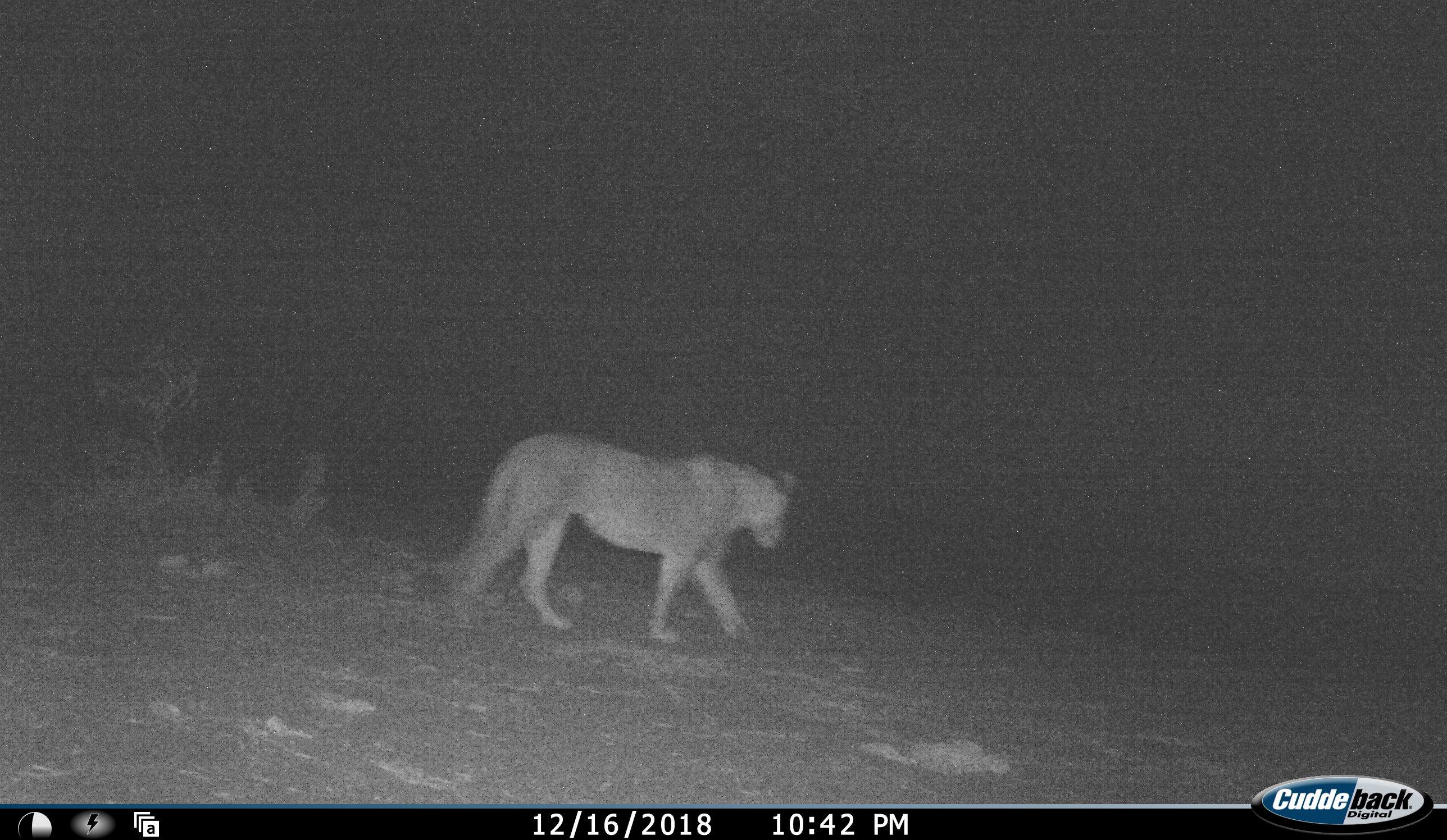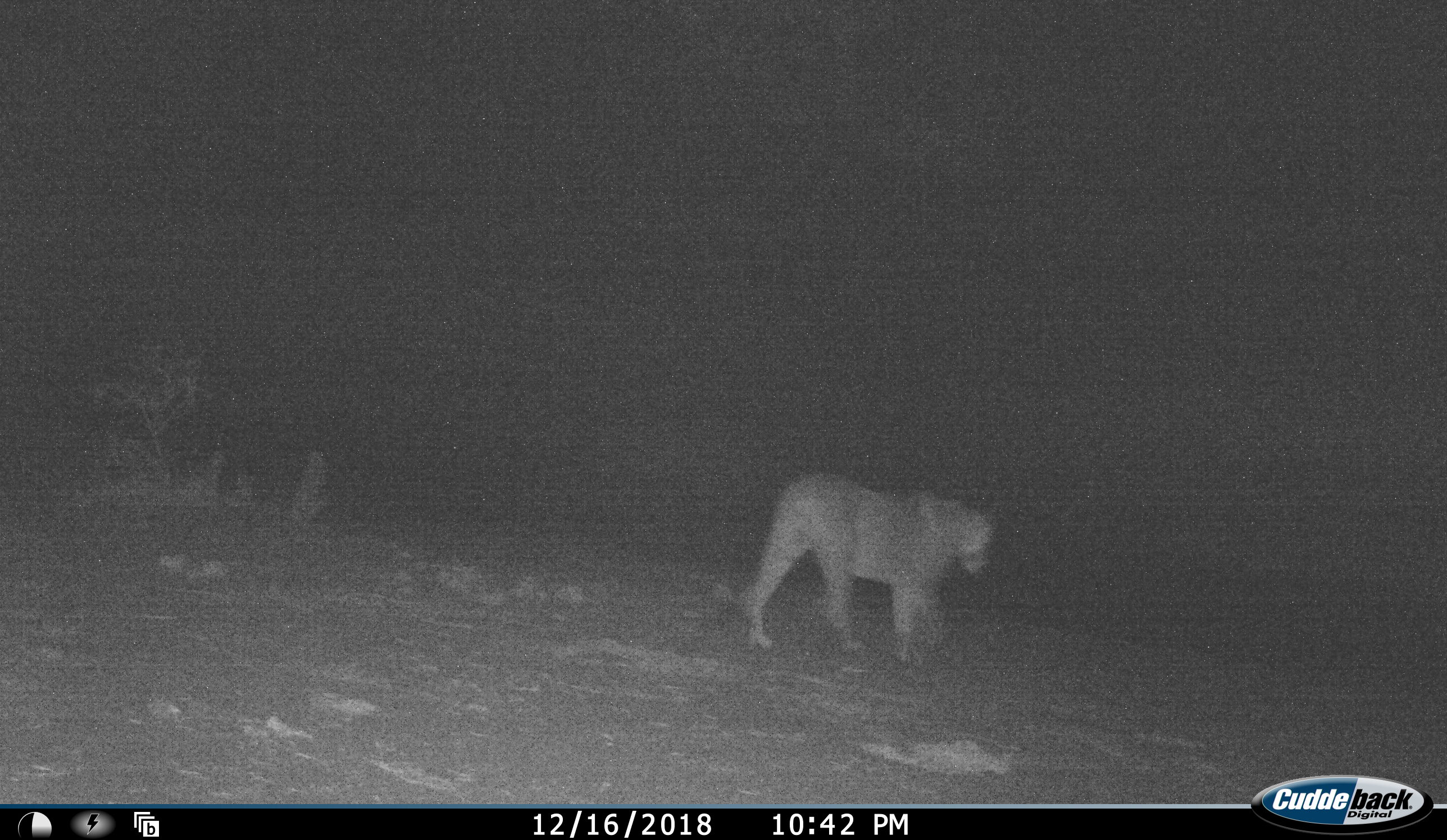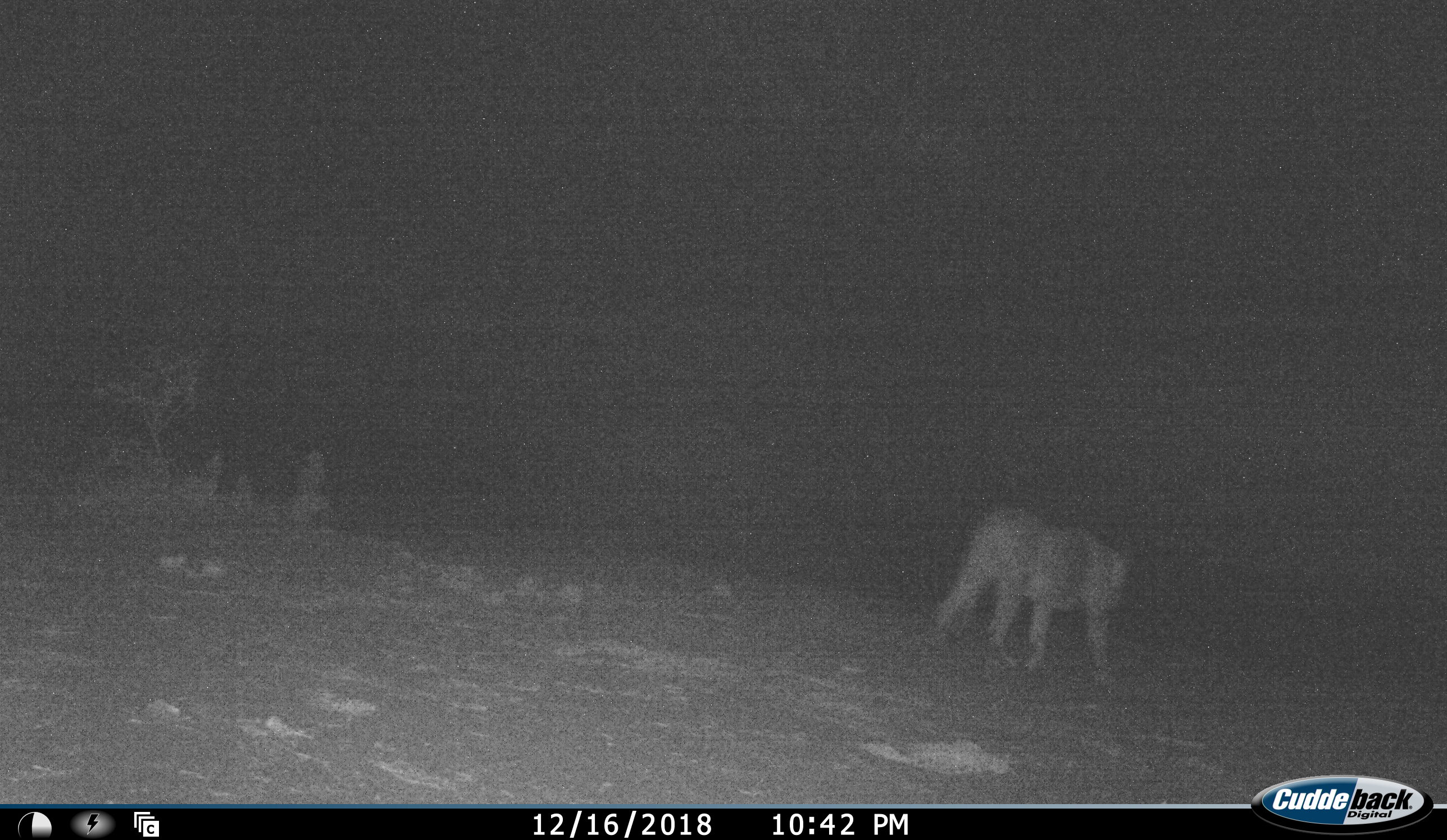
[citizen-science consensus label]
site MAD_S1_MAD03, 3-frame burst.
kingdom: Animalia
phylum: Chordata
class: Mammalia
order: Carnivora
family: Felidae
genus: Panthera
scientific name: Panthera leo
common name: lion female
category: lionfemale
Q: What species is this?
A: Lionfemale (lion female) (Panthera leo).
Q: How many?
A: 1.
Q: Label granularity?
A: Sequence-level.